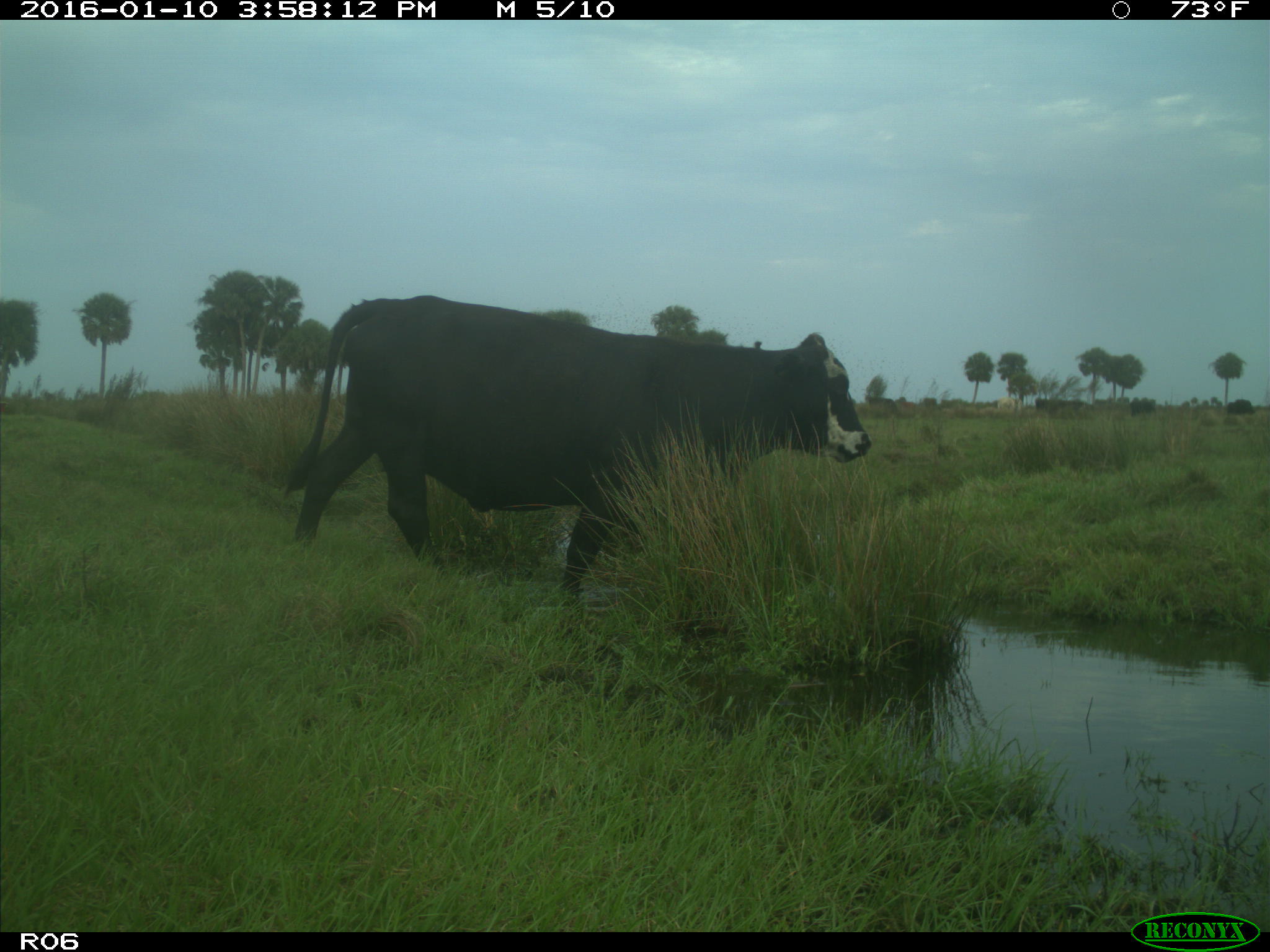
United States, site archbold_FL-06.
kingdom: Animalia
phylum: Chordata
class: Mammalia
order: Artiodactyla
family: Bovidae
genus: Bos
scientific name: Bos taurus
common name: domestic cow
Bos taurus (domestic cow).